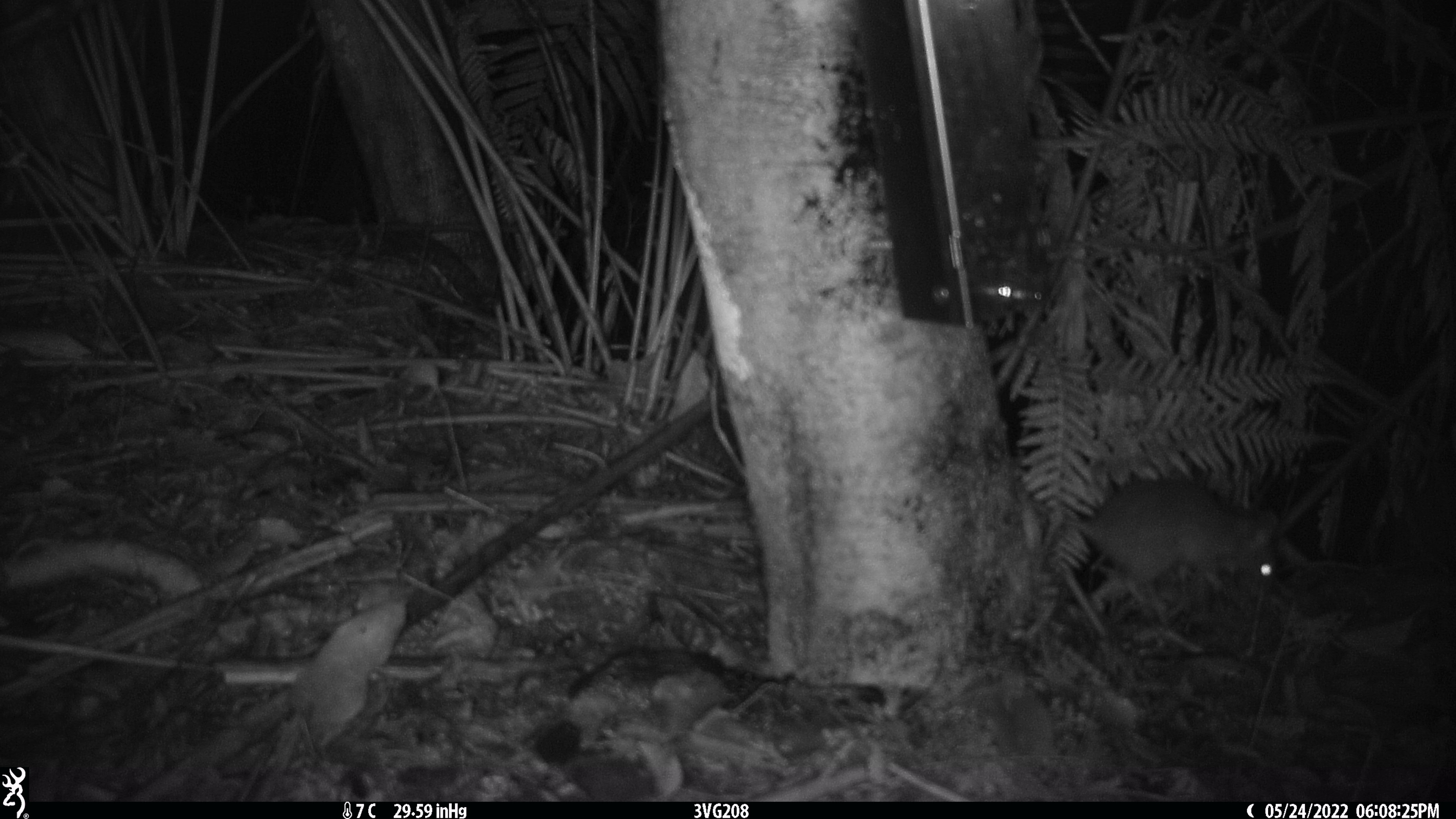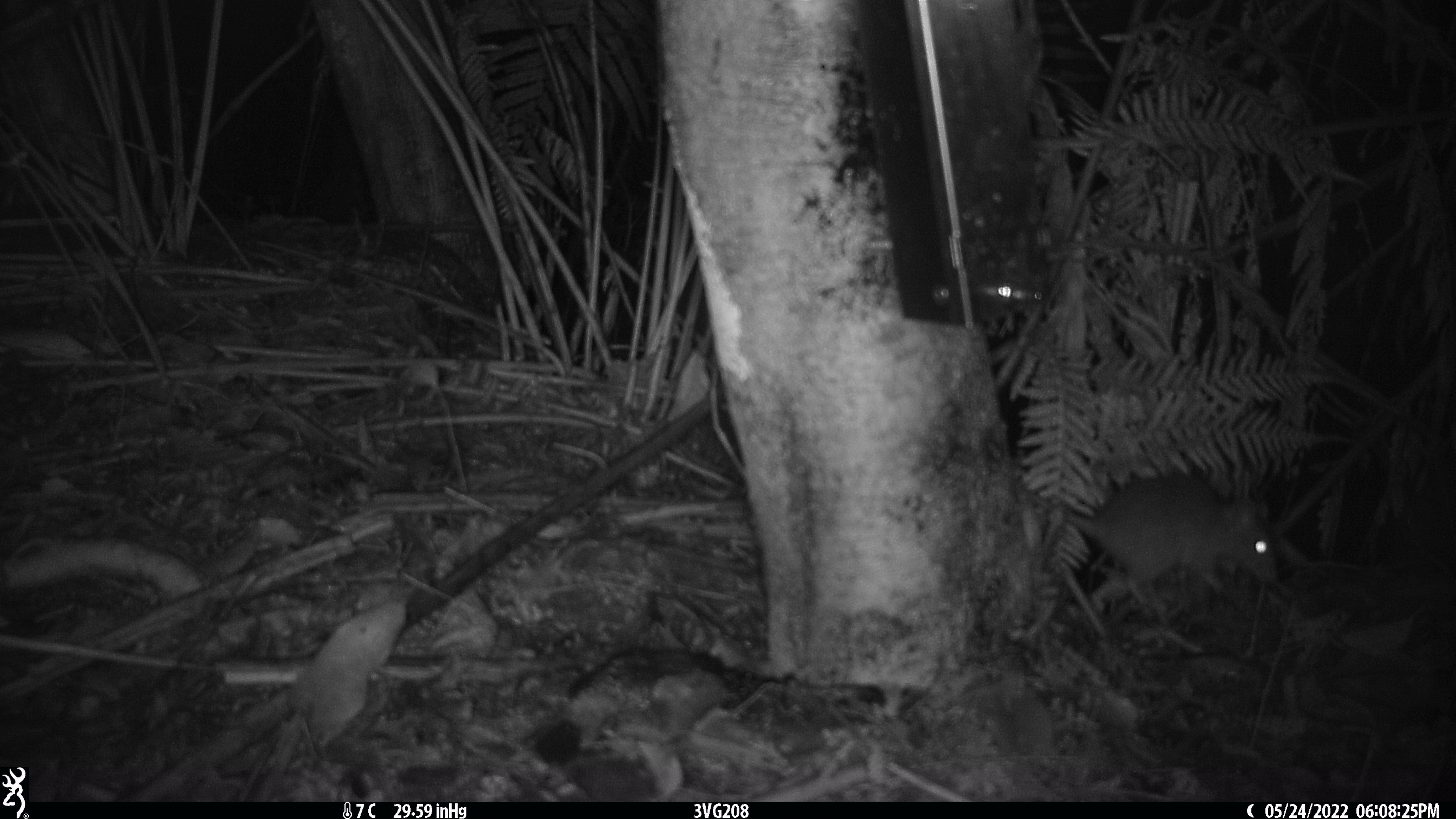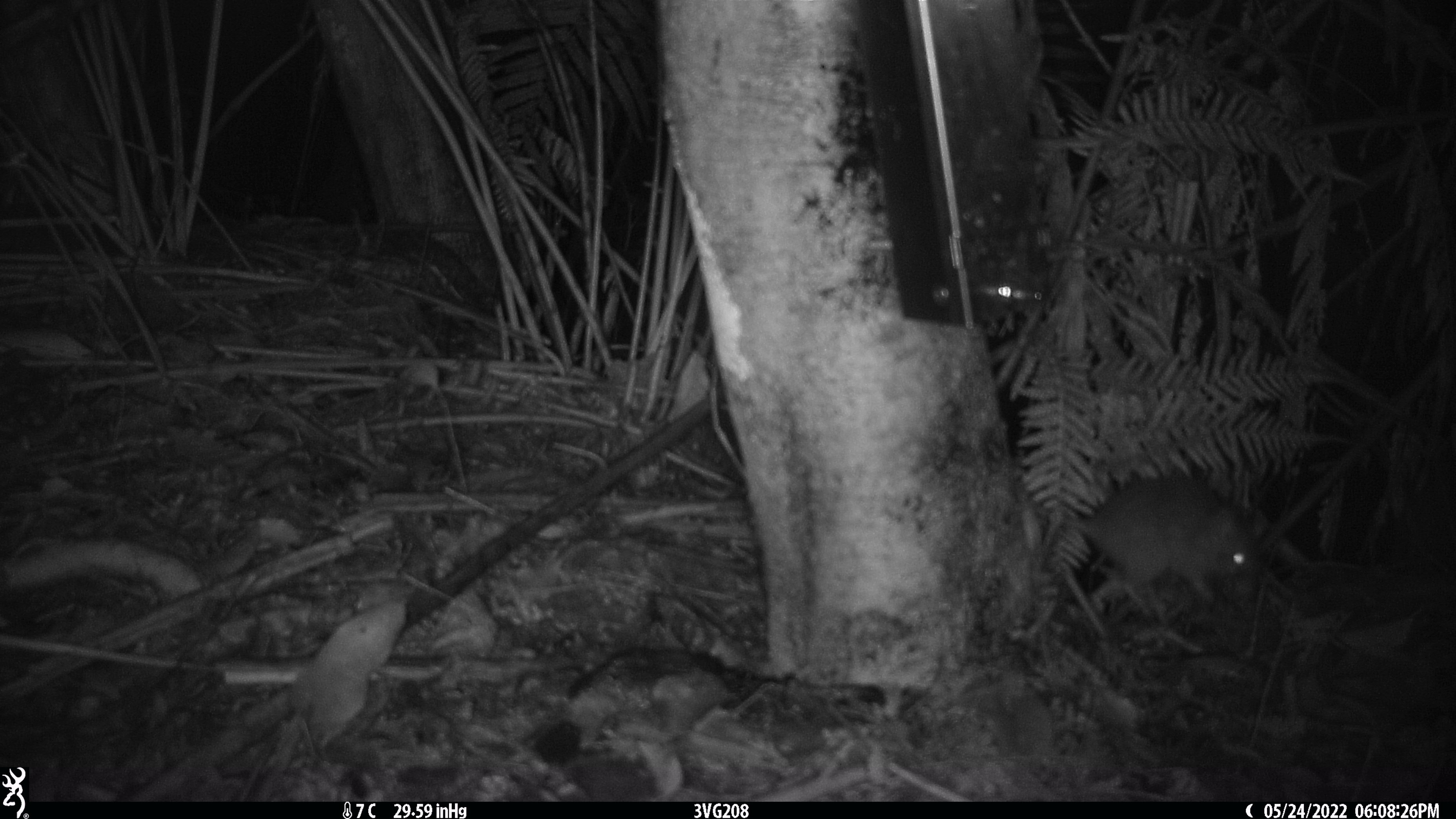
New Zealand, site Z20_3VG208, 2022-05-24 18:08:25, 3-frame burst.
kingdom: Animalia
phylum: Chordata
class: Mammalia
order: Rodentia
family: Muridae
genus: Rattus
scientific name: Rattus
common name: rat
Rat (Rattus).